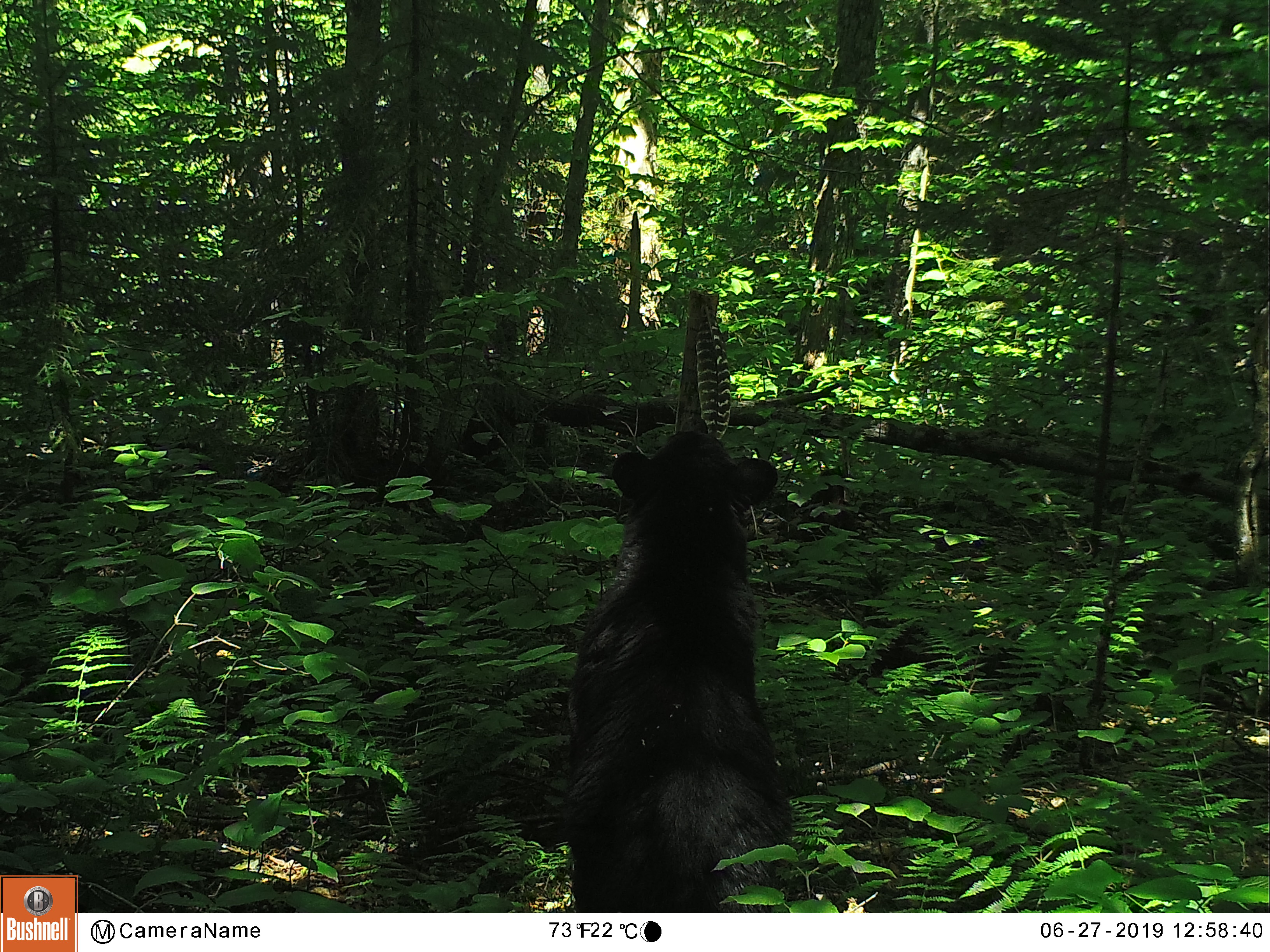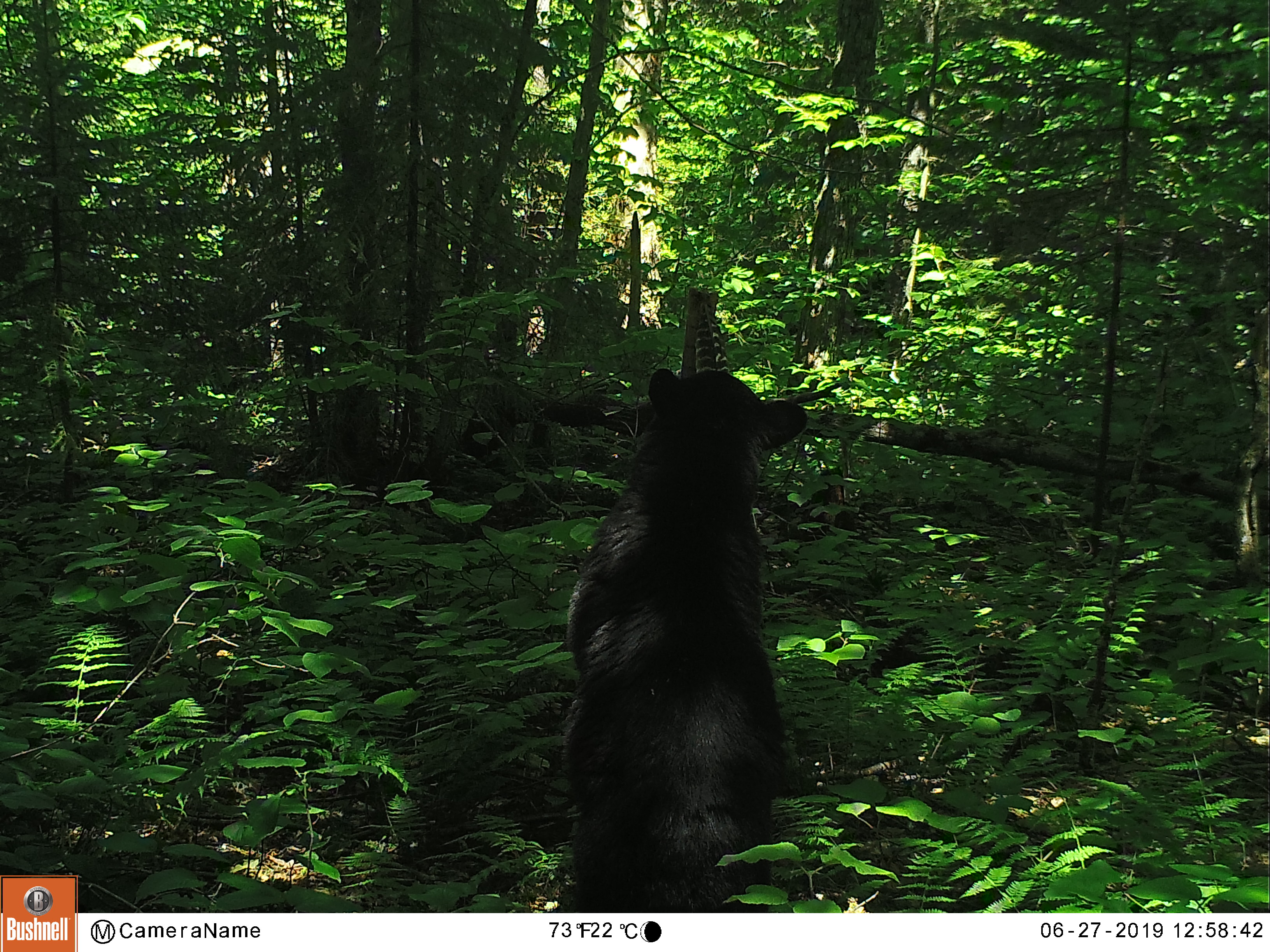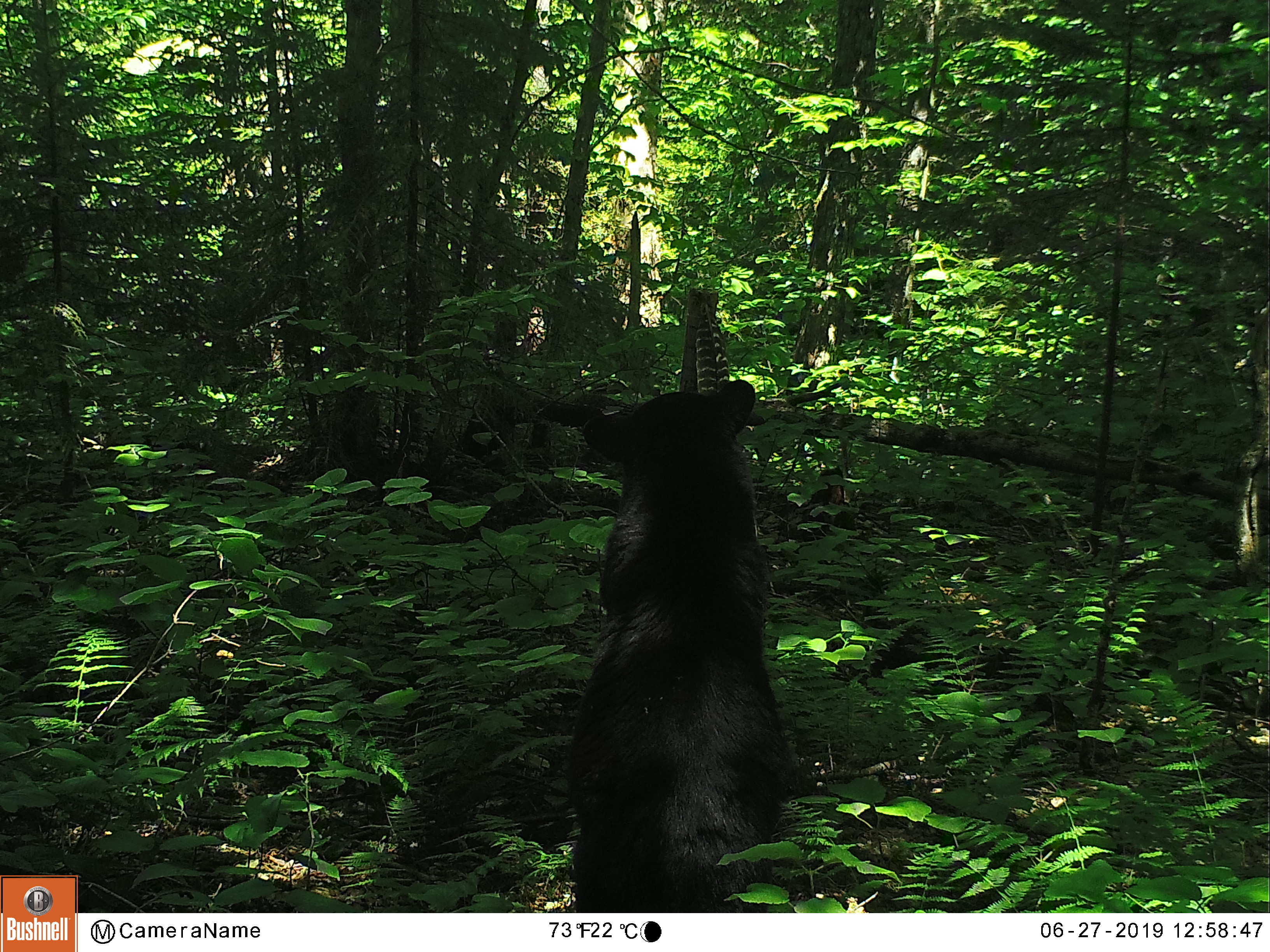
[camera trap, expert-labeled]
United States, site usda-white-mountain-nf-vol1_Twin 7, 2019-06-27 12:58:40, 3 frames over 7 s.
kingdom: Animalia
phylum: Chordata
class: Mammalia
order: Carnivora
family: Ursidae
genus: Ursus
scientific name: Ursus americanus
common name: black bear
Black bear (Ursus americanus).